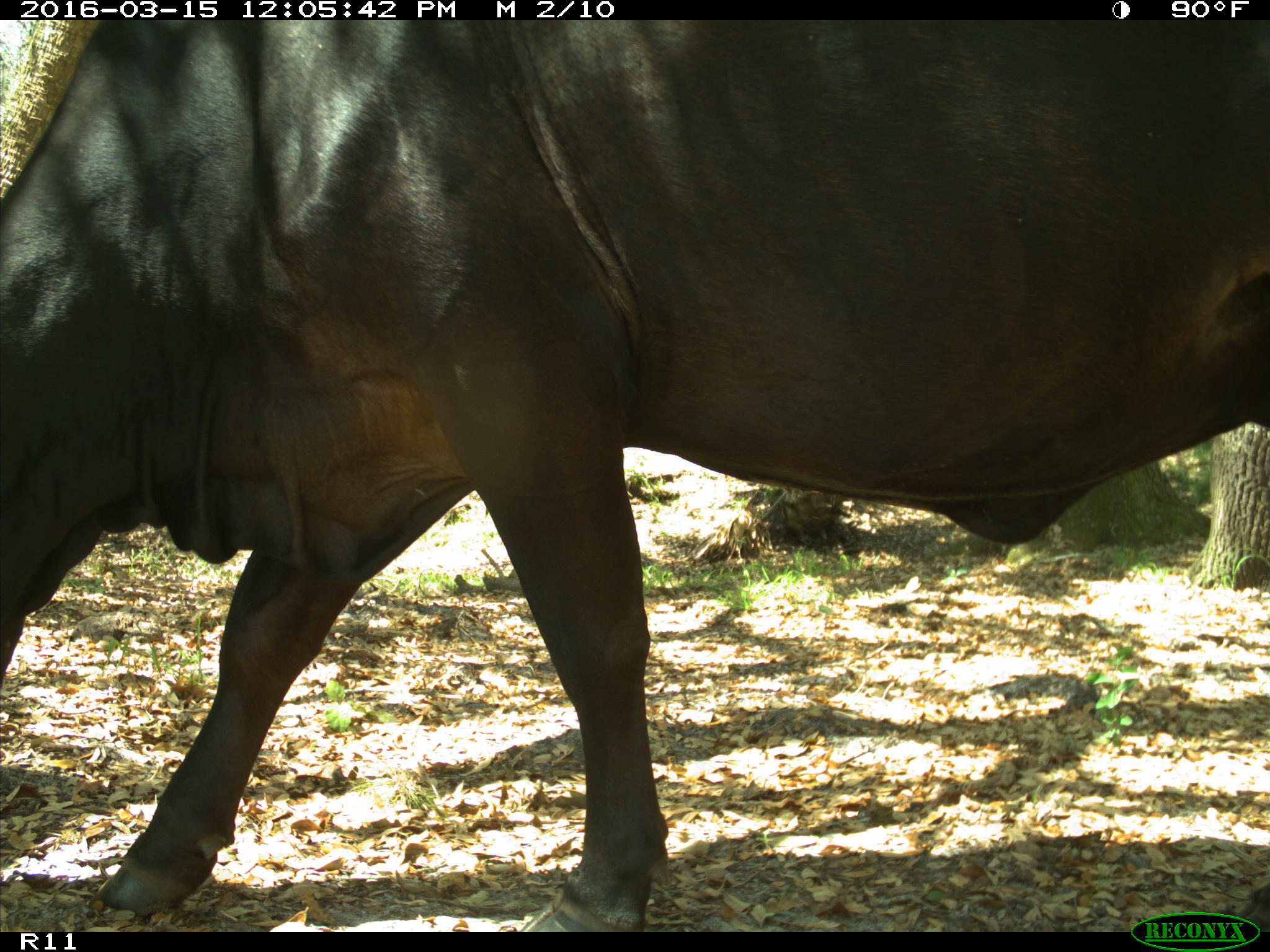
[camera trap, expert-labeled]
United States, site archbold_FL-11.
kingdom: Animalia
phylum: Chordata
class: Mammalia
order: Artiodactyla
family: Bovidae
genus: Bos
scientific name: Bos taurus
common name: domestic cow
Bos taurus (domestic cow).